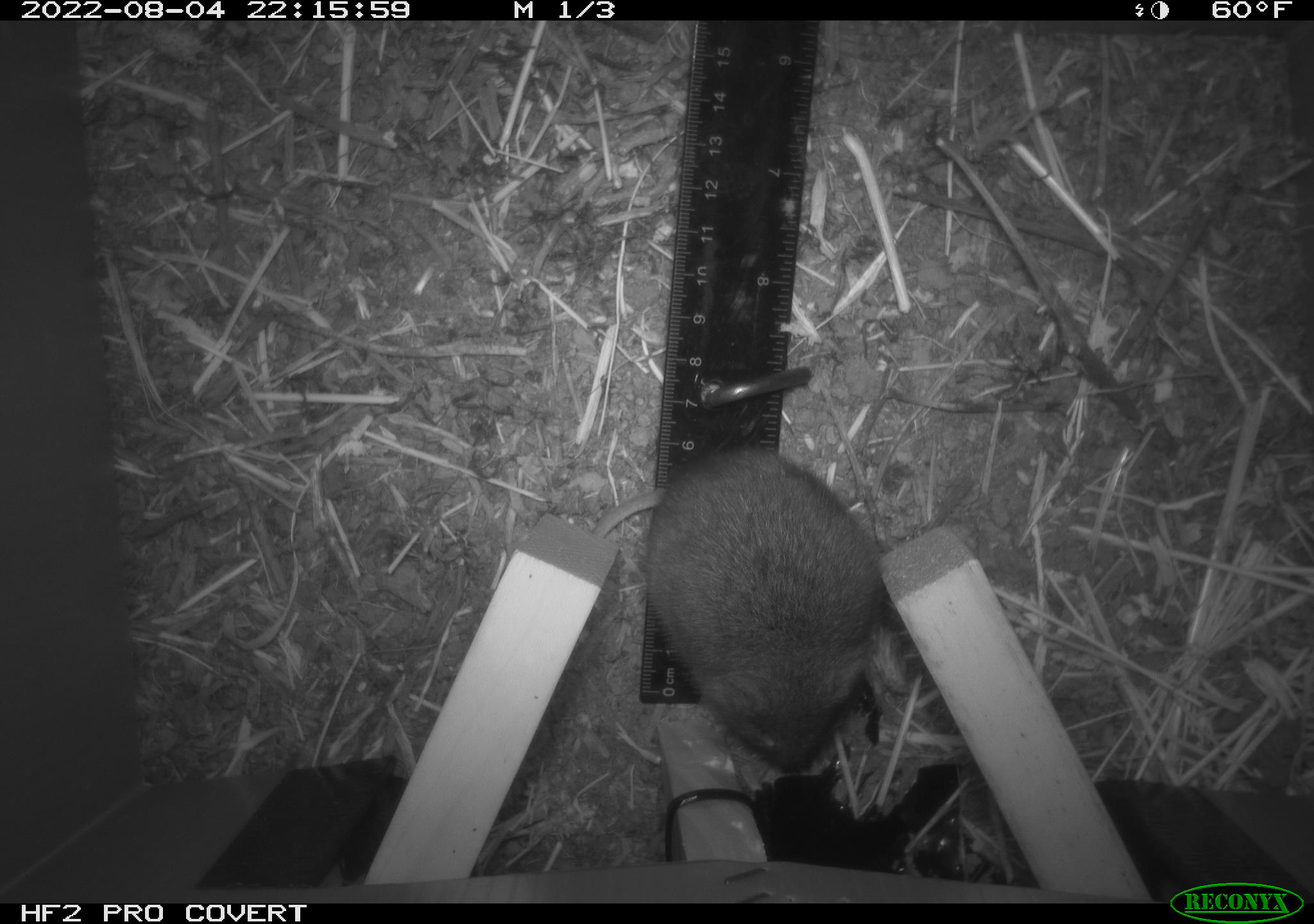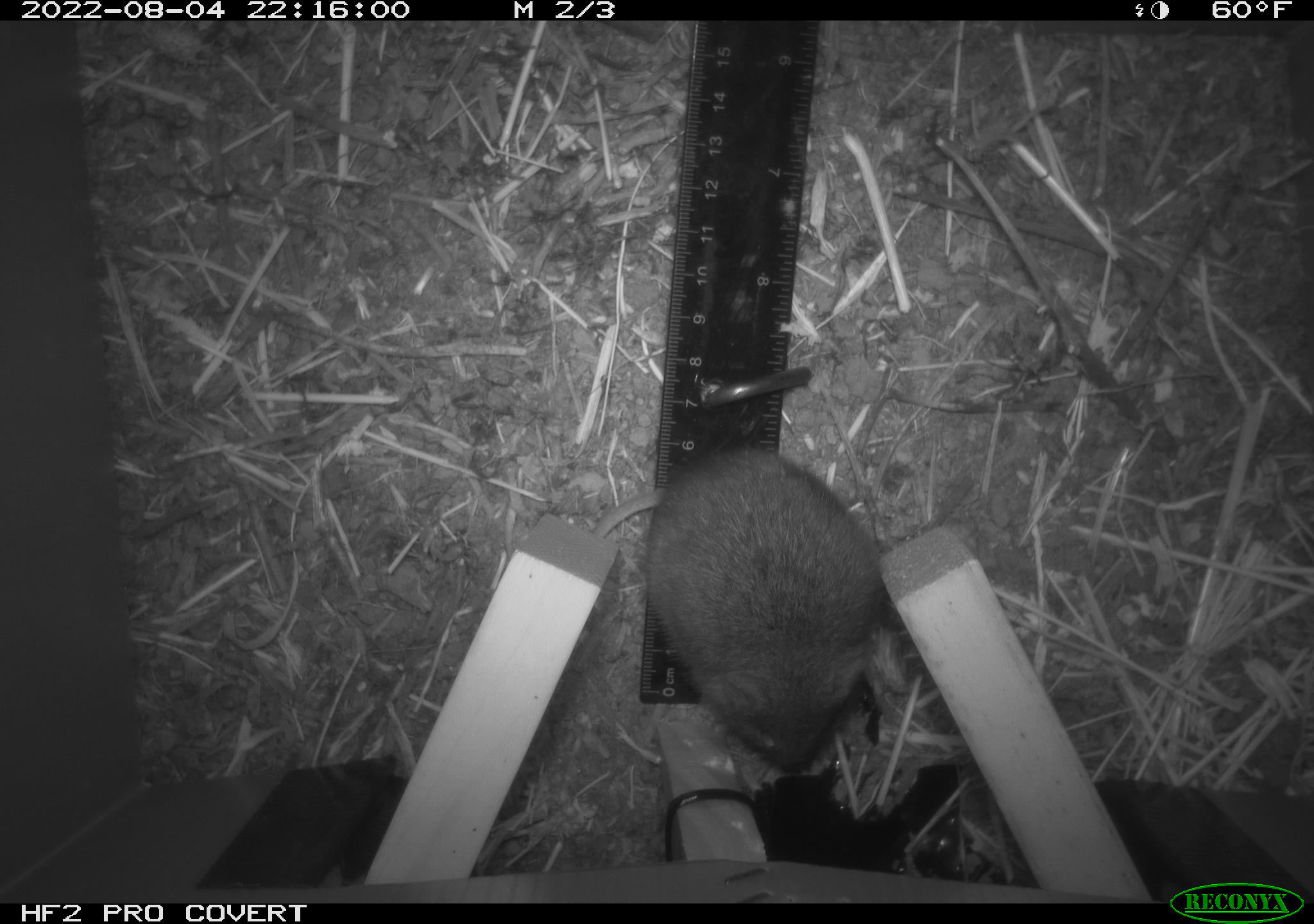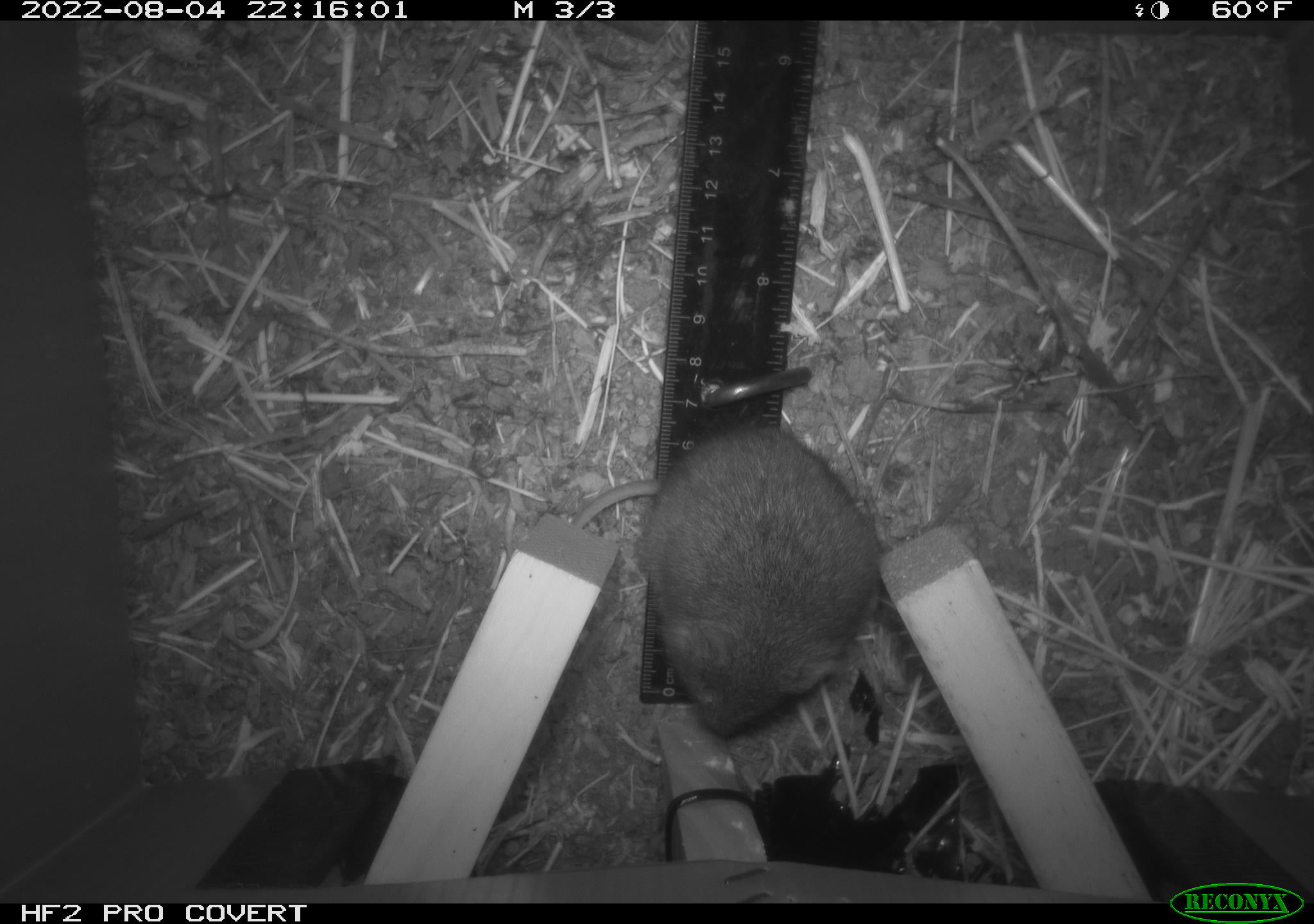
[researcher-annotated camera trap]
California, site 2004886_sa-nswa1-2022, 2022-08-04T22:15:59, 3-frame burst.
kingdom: Animalia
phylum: Chordata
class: Mammalia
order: Rodentia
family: Cricetidae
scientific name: Cricetidae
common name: hamsters, voles, lemmings, and allies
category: cricetidae family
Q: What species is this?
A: Cricetidae family (hamsters, voles, lemmings, and allies) (Cricetidae).